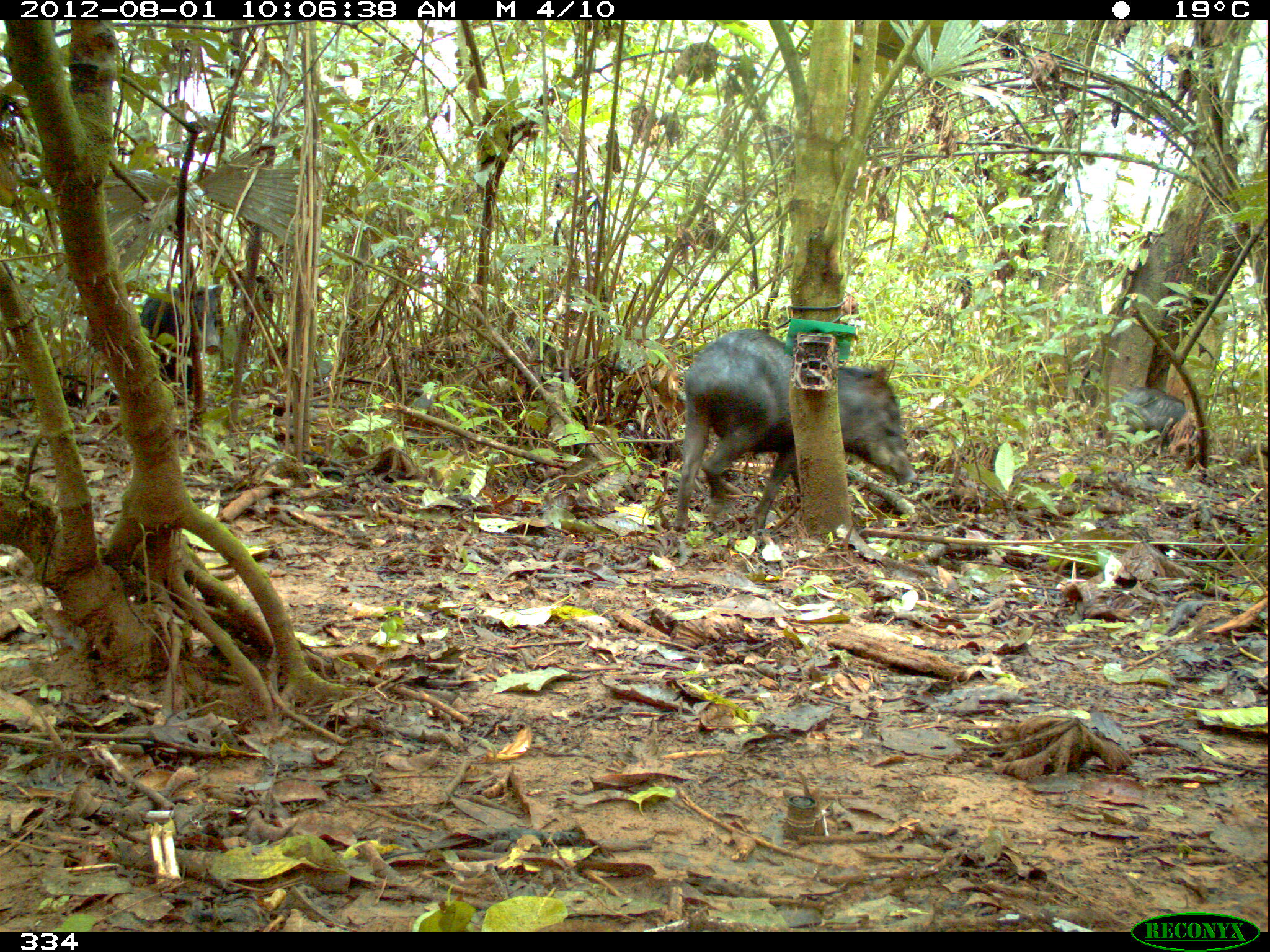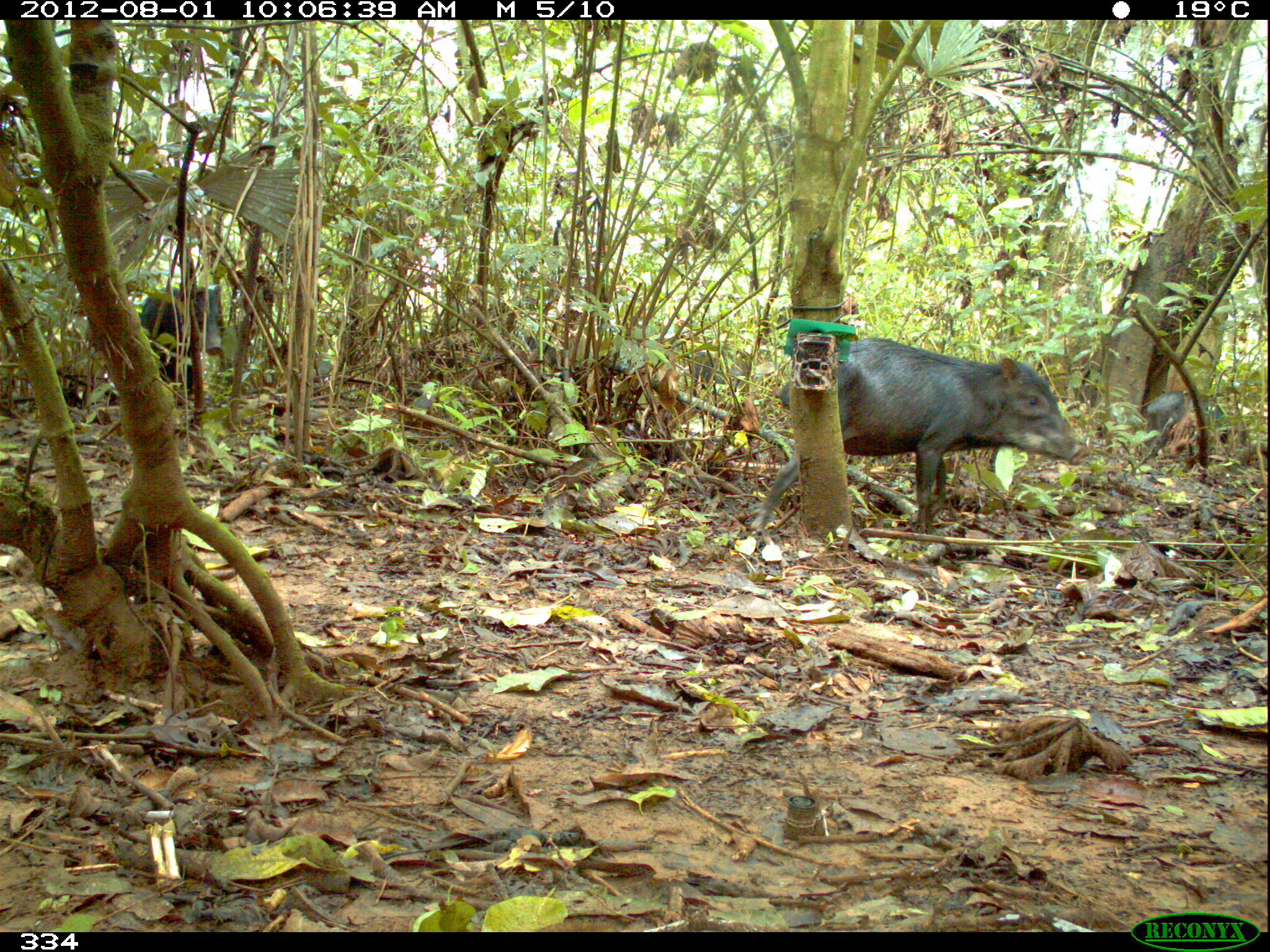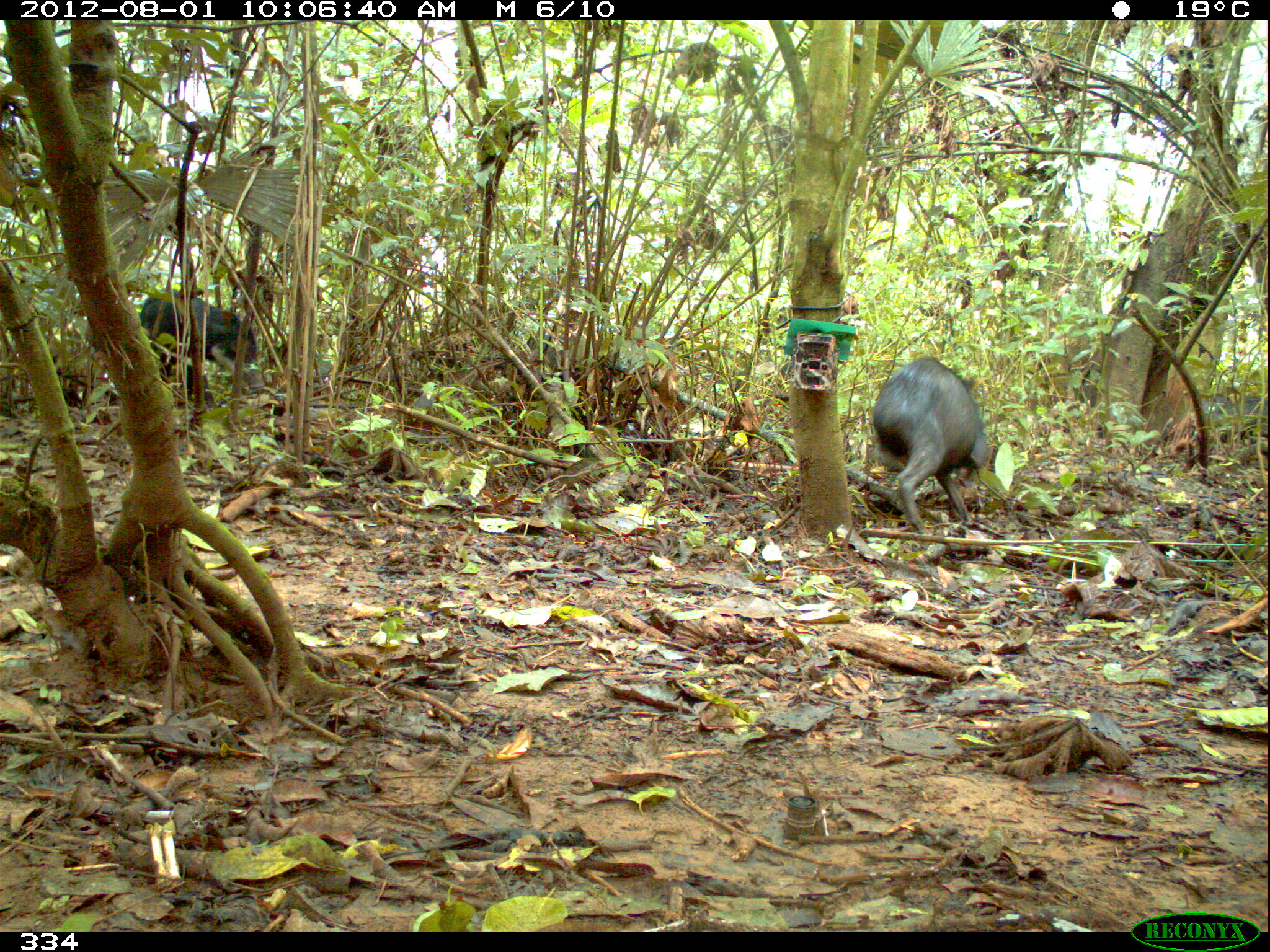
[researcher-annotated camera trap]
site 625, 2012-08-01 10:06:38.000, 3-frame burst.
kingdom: Animalia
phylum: Chordata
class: Mammalia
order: Artiodactyla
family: Tayassuidae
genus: Tayassu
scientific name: Tayassu pecari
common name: white-lipped peccary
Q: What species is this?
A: Tayassu pecari (white-lipped peccary).